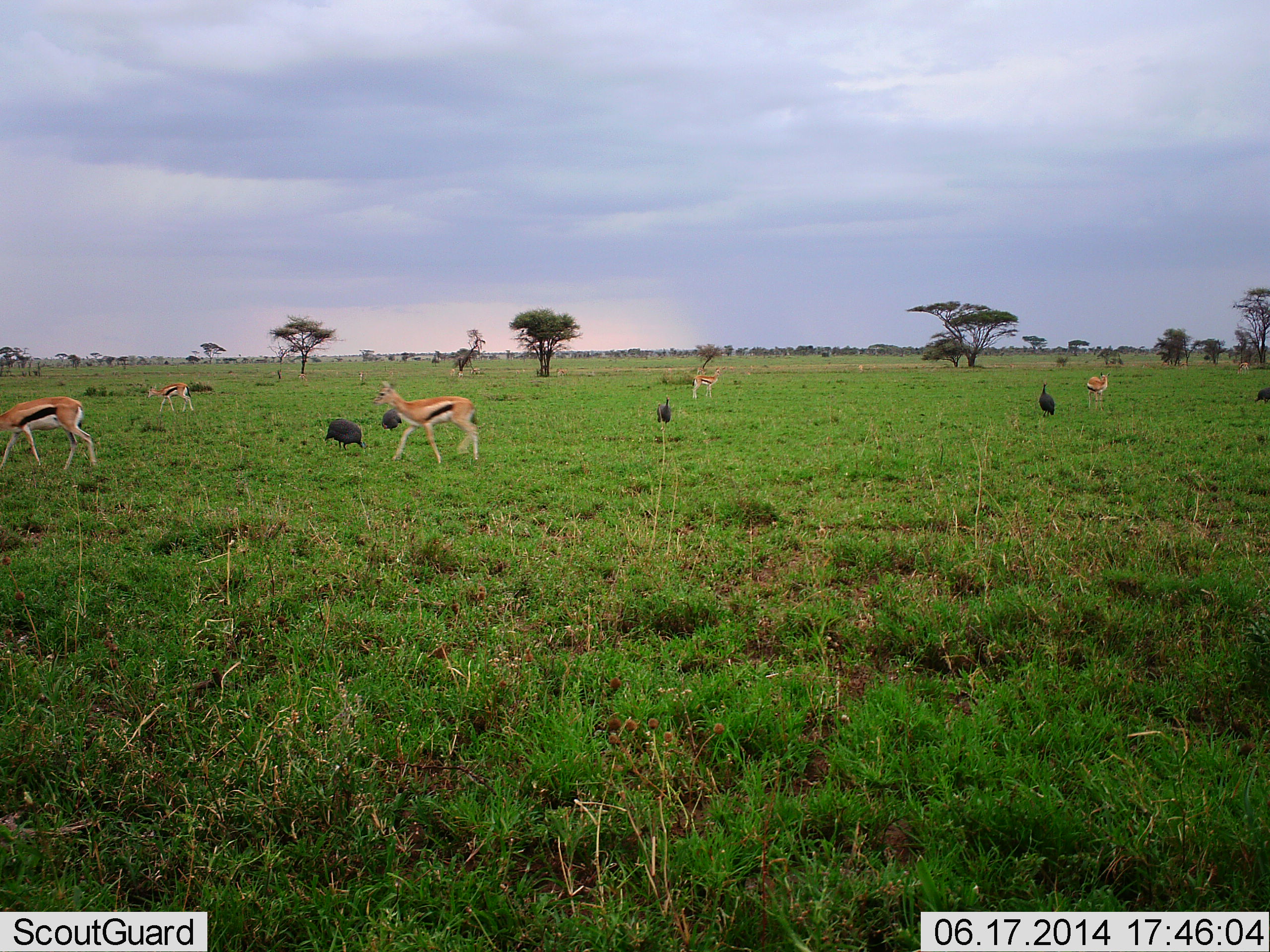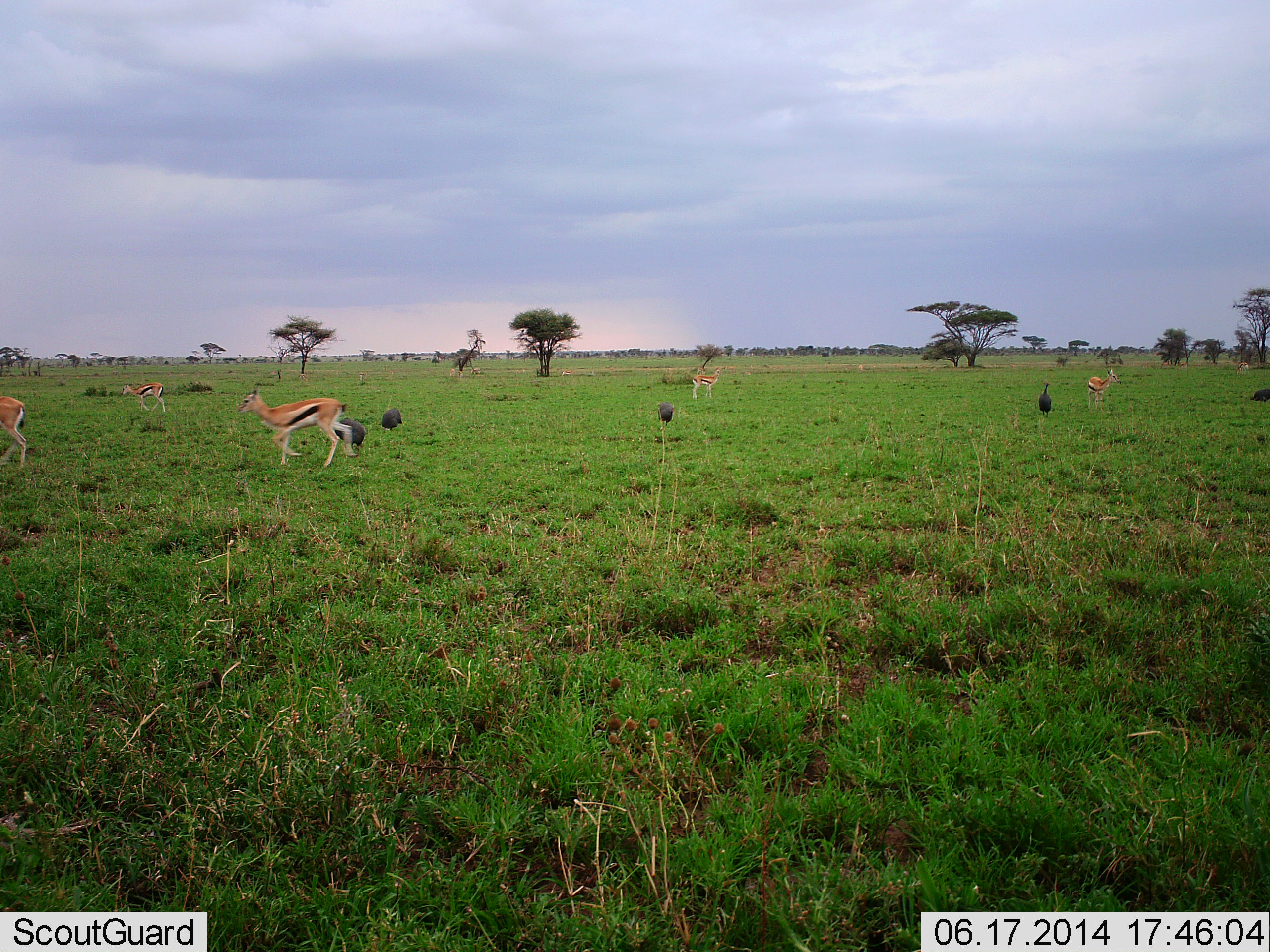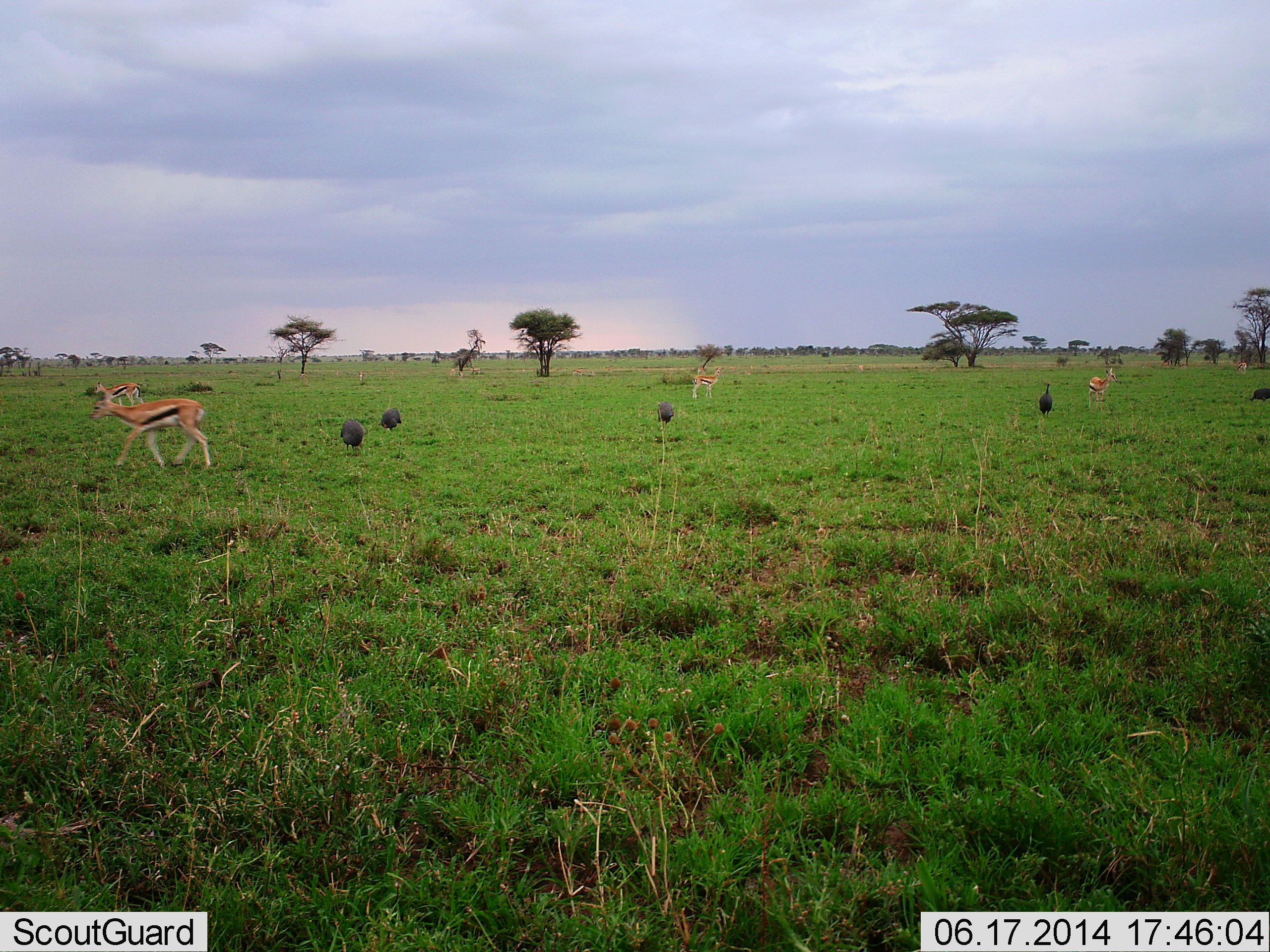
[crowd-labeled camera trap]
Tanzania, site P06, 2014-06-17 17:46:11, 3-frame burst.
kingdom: Animalia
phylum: Chordata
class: Mammalia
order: Artiodactyla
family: Bovidae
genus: Eudorcas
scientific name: Eudorcas thomsonii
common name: thomson's gazelle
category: gazellethomsons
Gazellethomsons (thomson's gazelle) (Eudorcas thomsonii), count 5. Behavior (volunteer vote fractions): standing 67%, resting 0%, moving 100%, interacting 0%. Young present (vote fraction): 0%. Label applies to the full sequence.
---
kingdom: Animalia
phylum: Chordata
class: Aves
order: Galliformes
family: Numididae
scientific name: Numididae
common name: guinea fowl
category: guineafowl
Guineafowl (guinea fowl) (Numididae), count 5. Behavior (volunteer vote fractions): standing 70%, resting 0%, moving 30%, interacting 0%. Young present (vote fraction): 0%. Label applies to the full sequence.